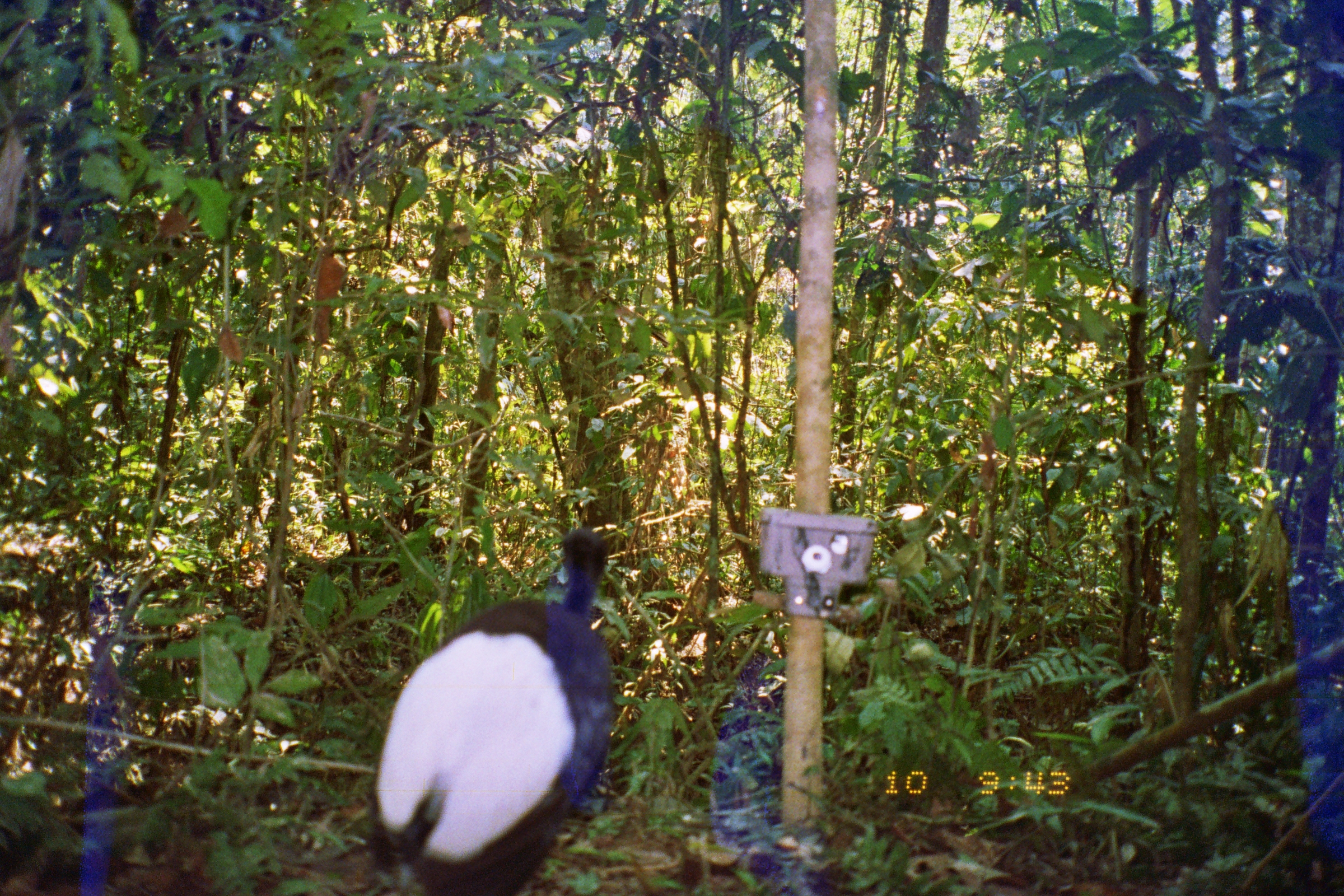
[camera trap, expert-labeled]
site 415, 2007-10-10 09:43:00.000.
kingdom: Animalia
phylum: Chordata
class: Aves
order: Gruiformes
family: Psophiidae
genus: Psophia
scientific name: Psophia leucoptera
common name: pale-winged trumpeter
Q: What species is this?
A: Psophia leucoptera (pale-winged trumpeter).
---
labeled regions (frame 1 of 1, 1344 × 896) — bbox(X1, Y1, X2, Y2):
psophia leucoptera: bbox(364, 526, 613, 895)